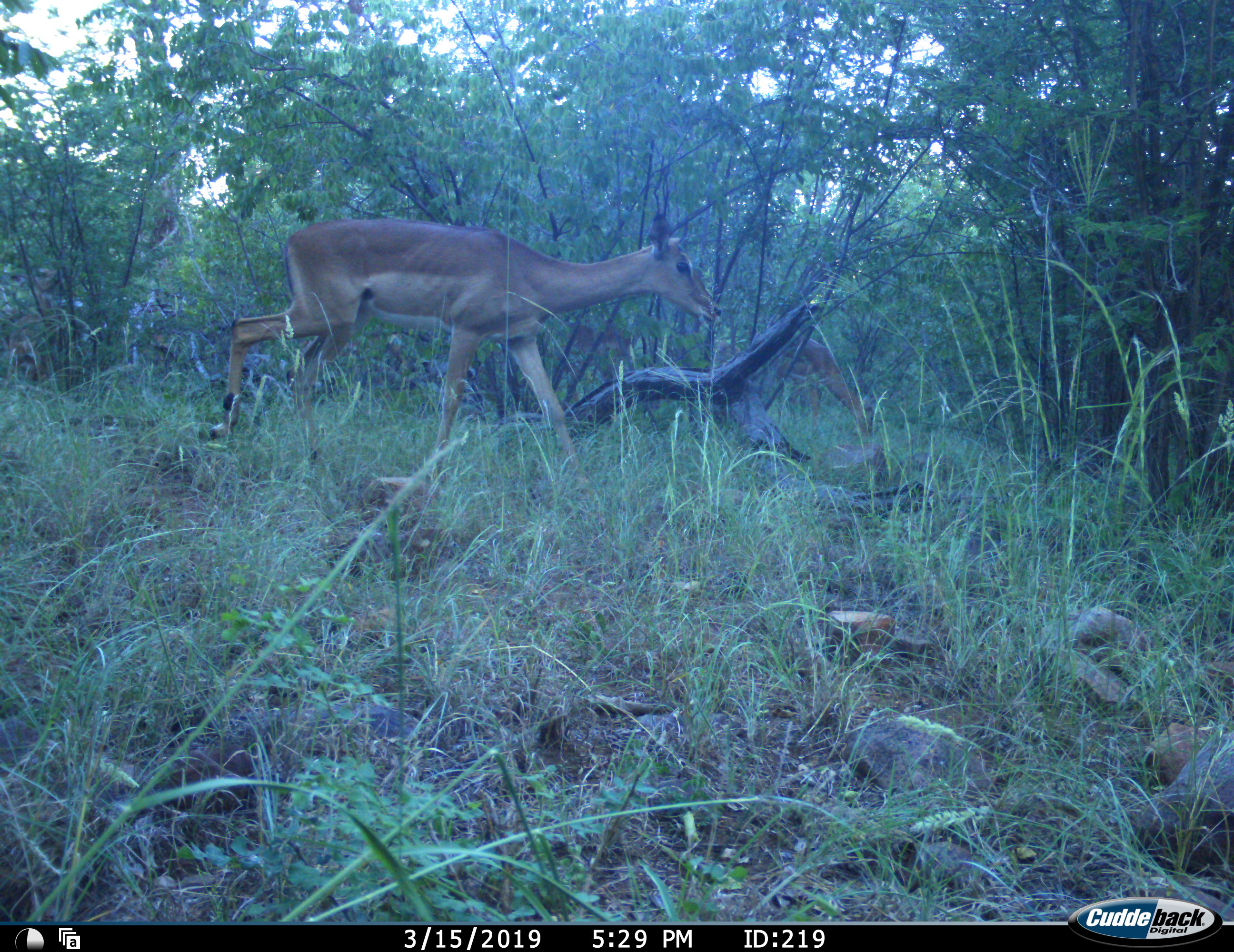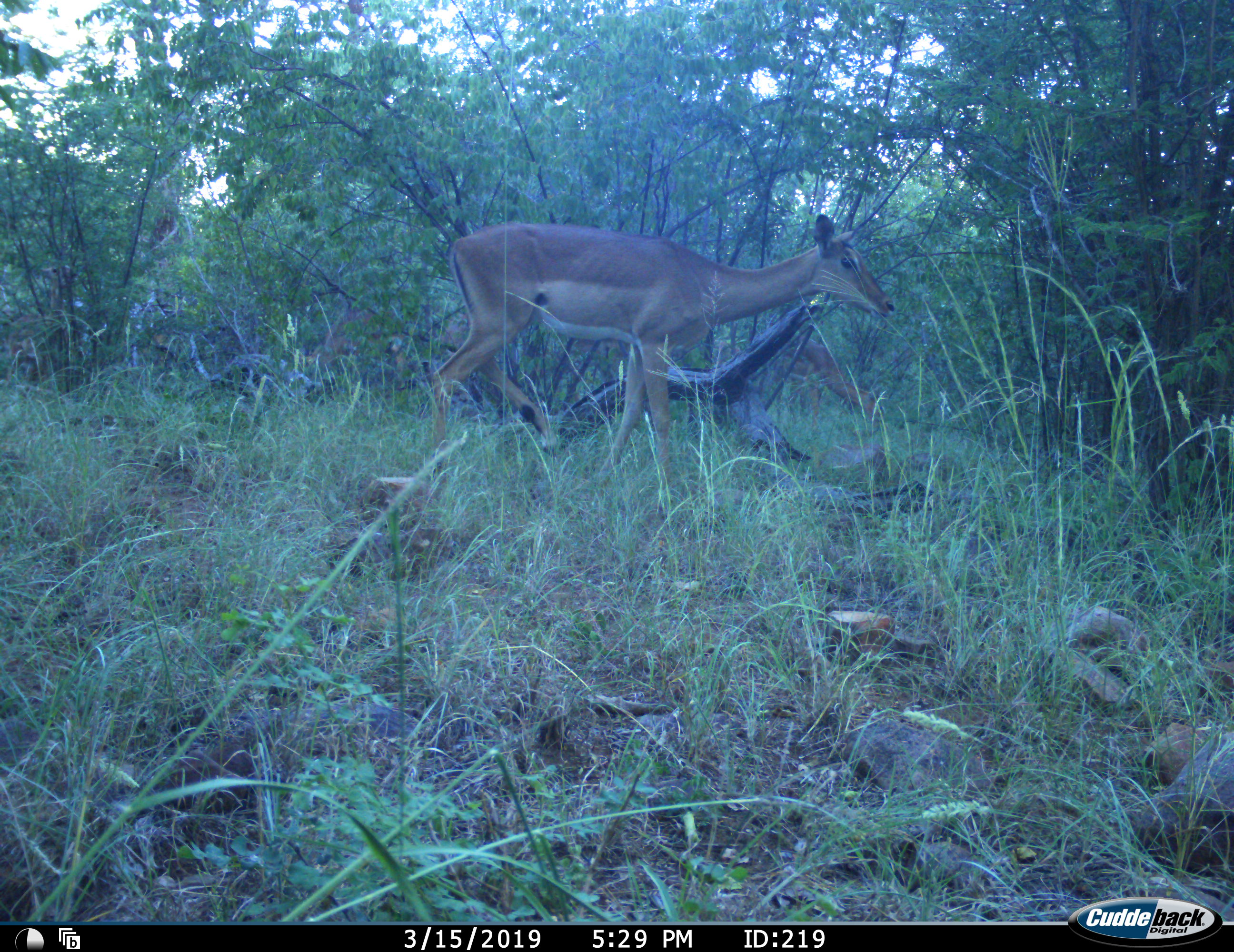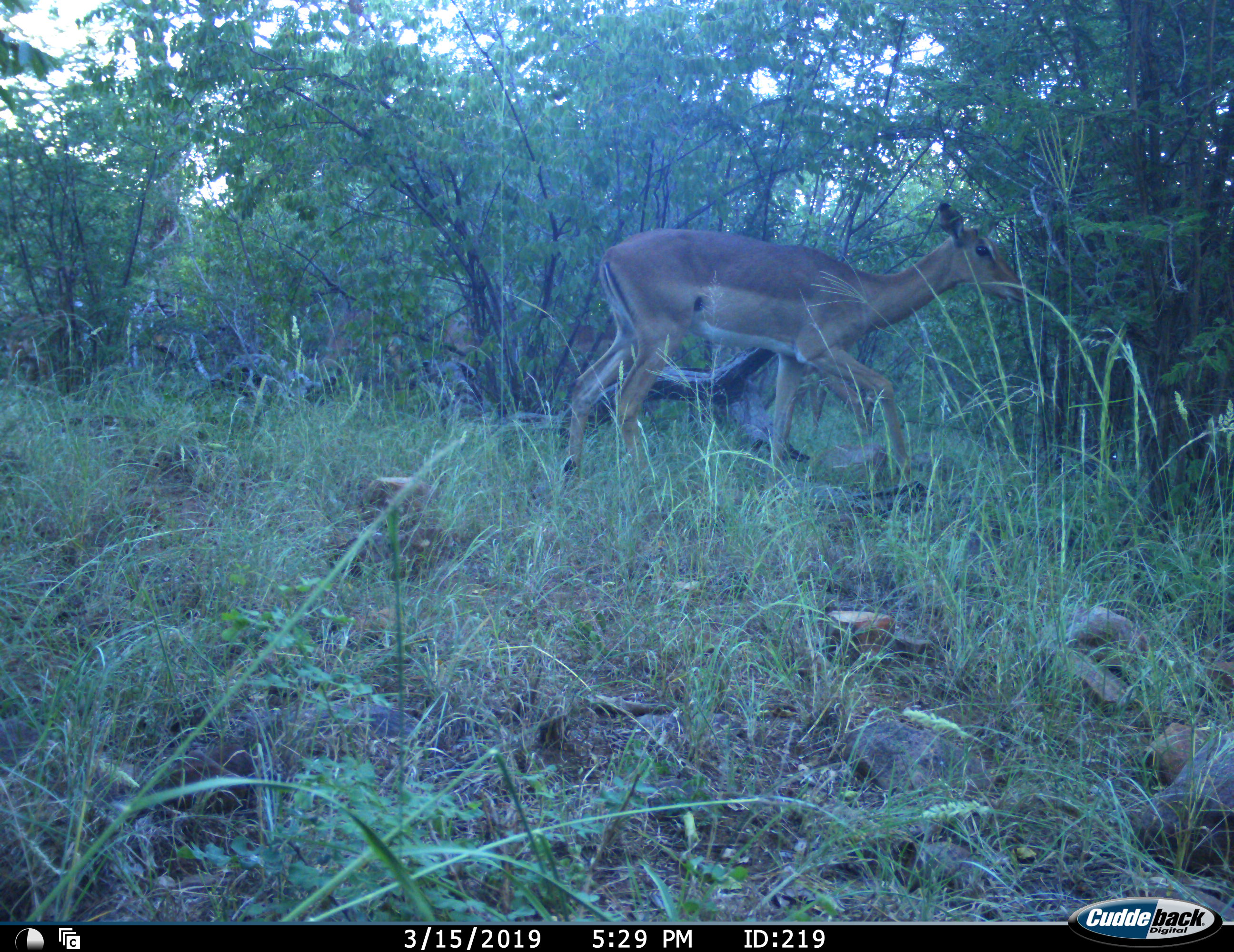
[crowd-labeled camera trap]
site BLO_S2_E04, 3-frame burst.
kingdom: Animalia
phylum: Chordata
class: Mammalia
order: Artiodactyla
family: Bovidae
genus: Aepyceros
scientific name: Aepyceros melampus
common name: impala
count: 1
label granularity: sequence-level